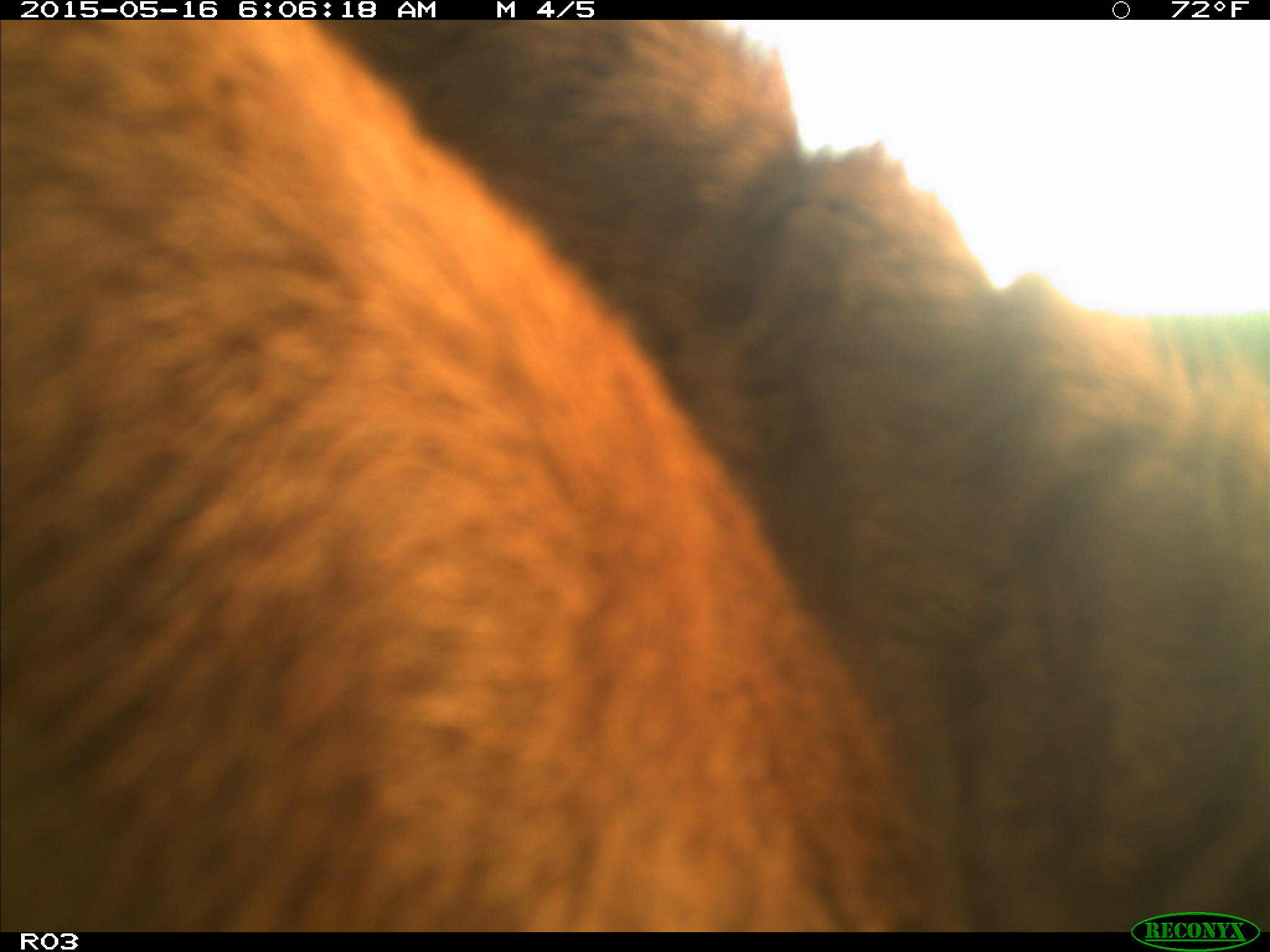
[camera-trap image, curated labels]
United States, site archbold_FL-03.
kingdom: Animalia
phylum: Chordata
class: Mammalia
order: Artiodactyla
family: Bovidae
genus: Bos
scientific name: Bos taurus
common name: domestic cow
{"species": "Bos taurus (domestic cow)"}